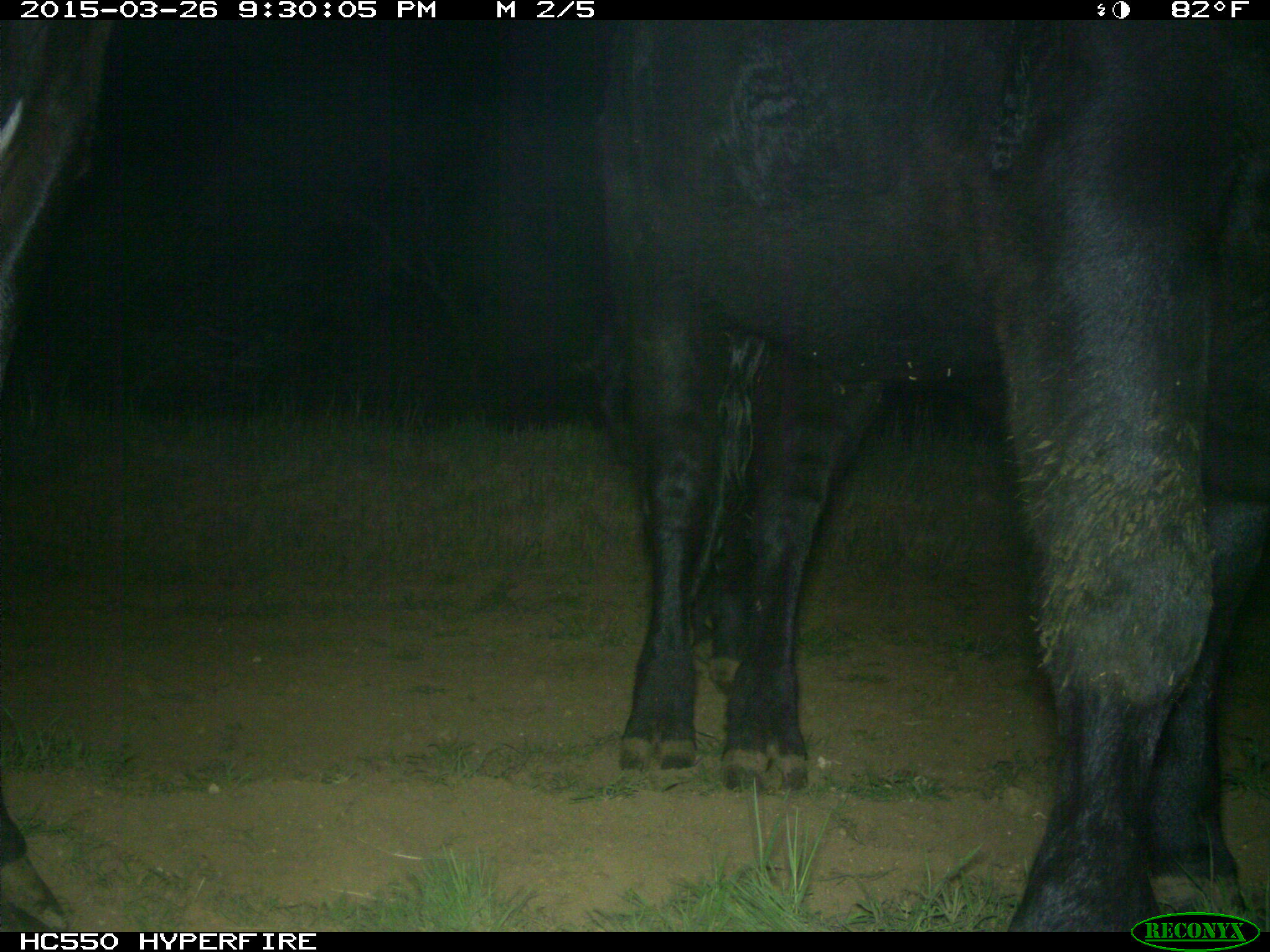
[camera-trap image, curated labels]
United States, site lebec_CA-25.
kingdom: Animalia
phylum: Chordata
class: Mammalia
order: Artiodactyla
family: Bovidae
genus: Bos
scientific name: Bos taurus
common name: domestic cow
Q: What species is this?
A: Bos taurus (domestic cow).